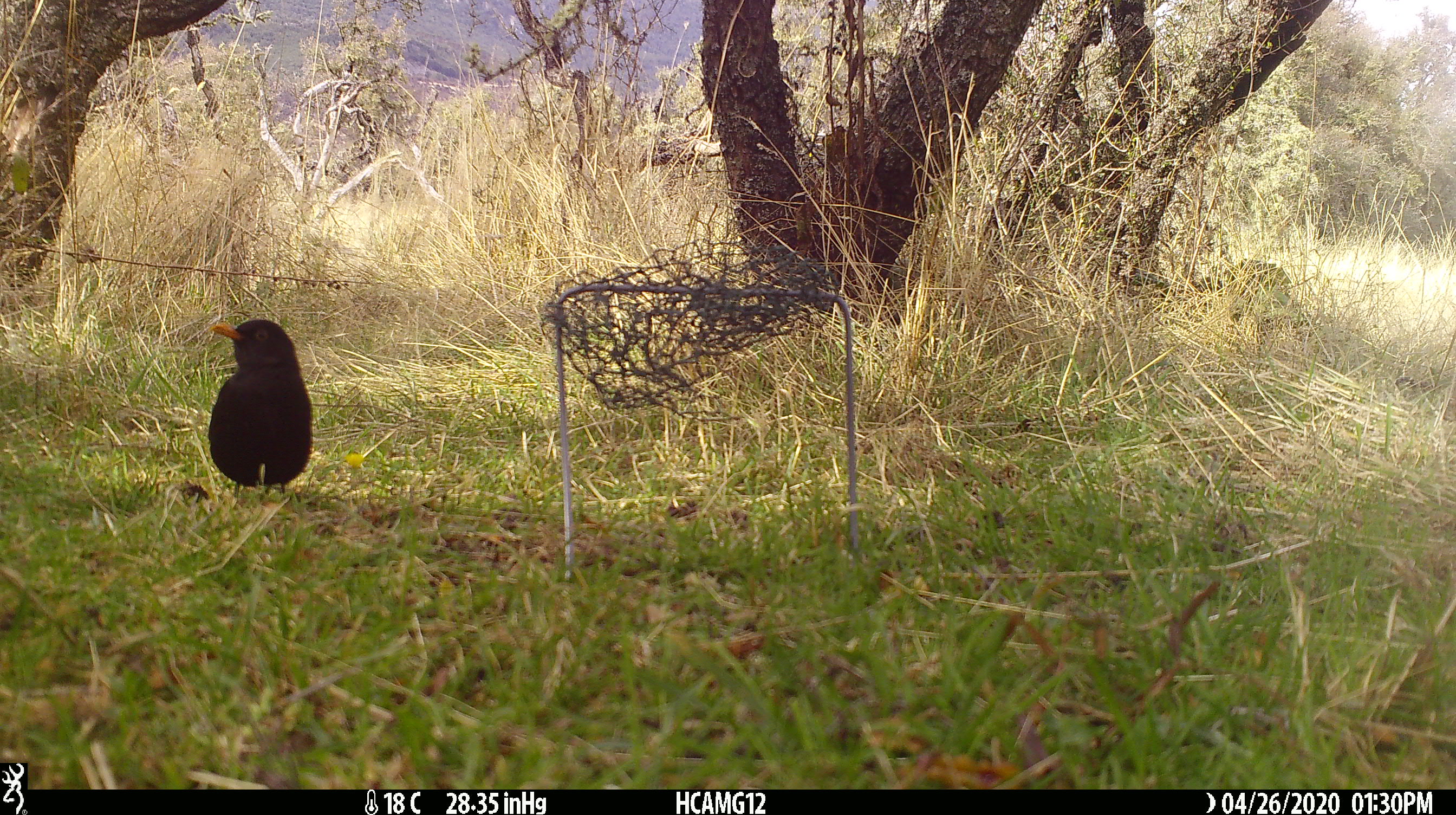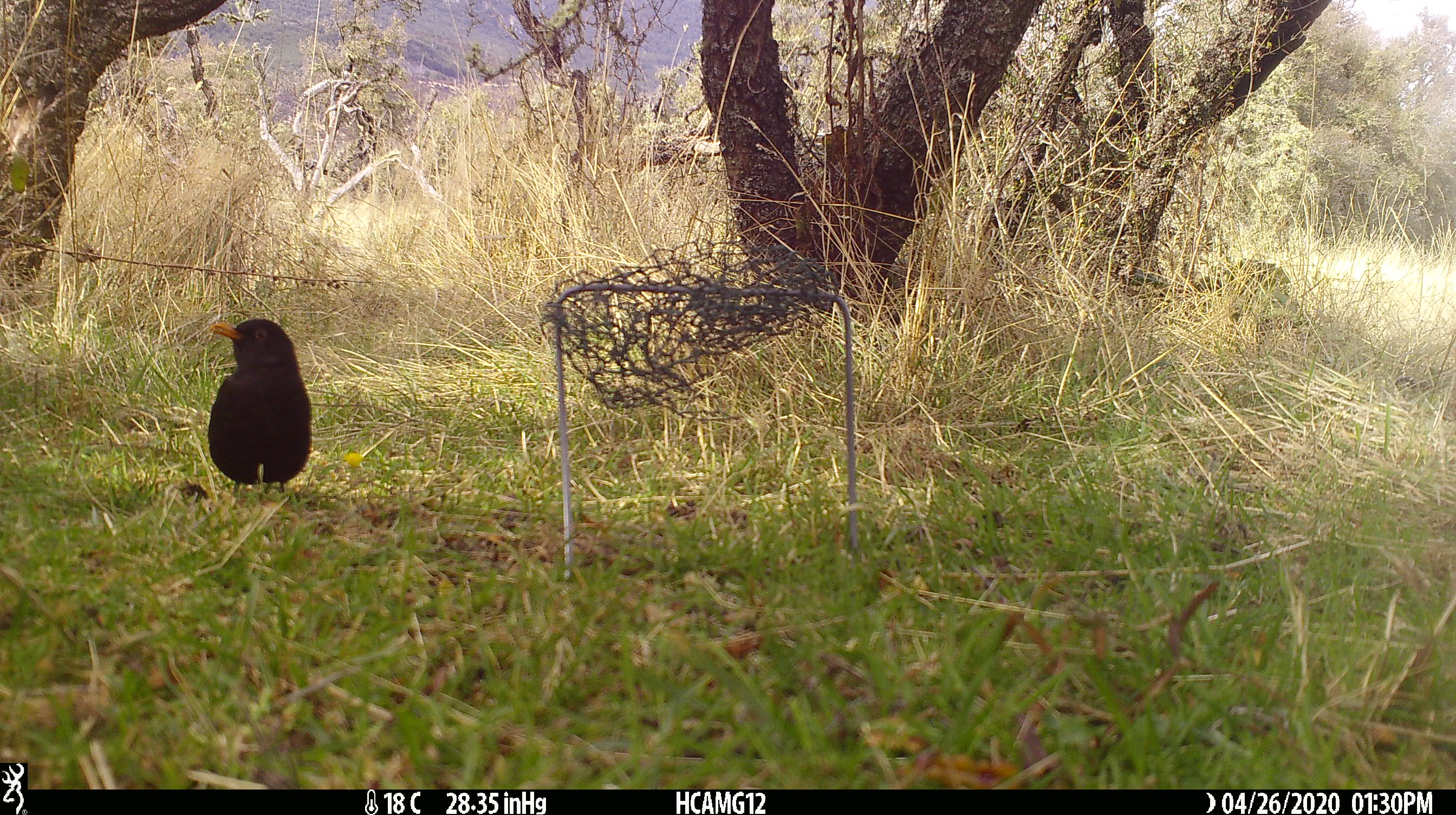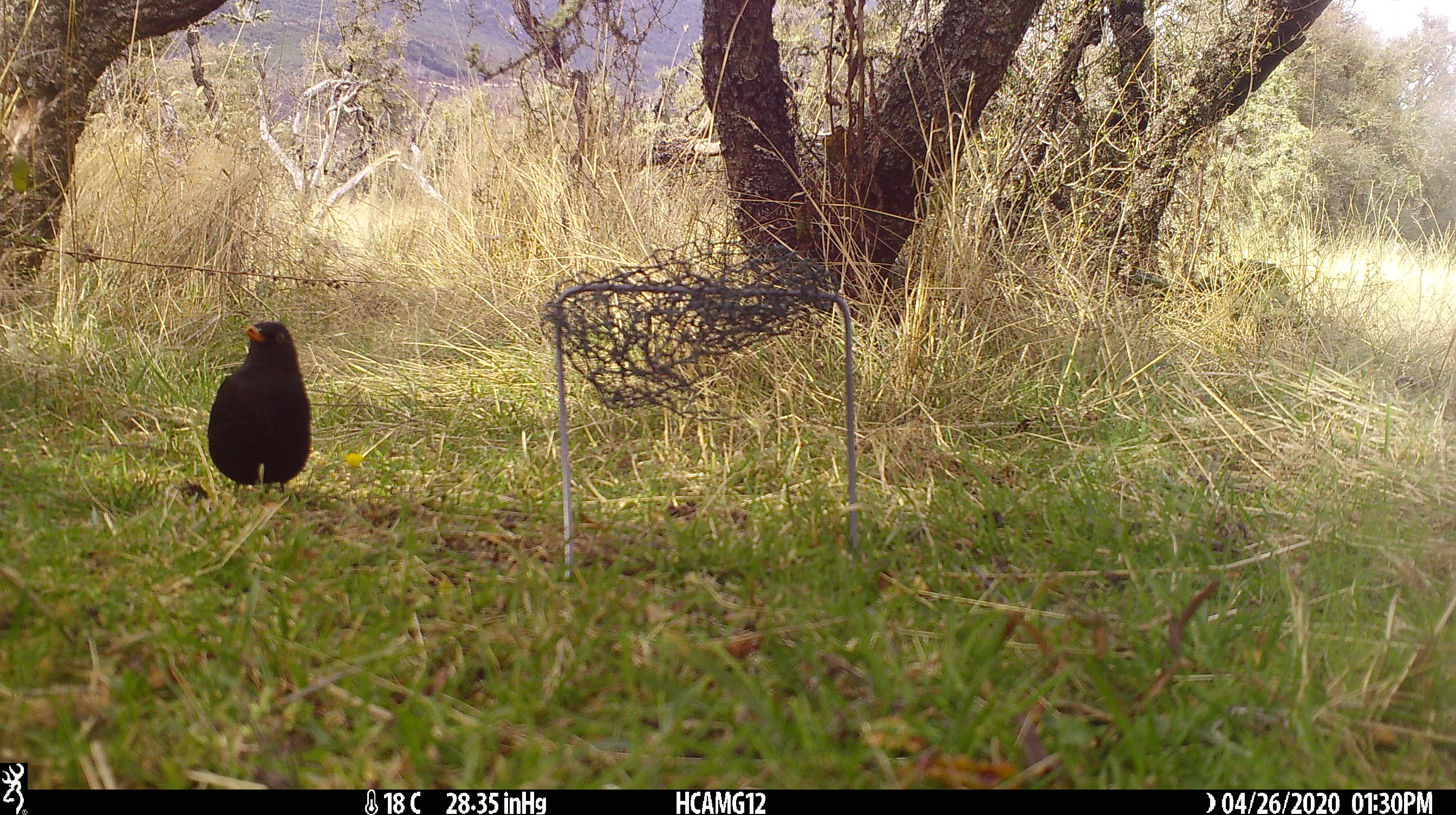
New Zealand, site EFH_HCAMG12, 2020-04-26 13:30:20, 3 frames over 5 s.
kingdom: Animalia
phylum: Chordata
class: Aves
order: Passeriformes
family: Turdidae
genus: Turdus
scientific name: Turdus merula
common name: eurasian blackbird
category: blackbird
Blackbird (eurasian blackbird) (Turdus merula).